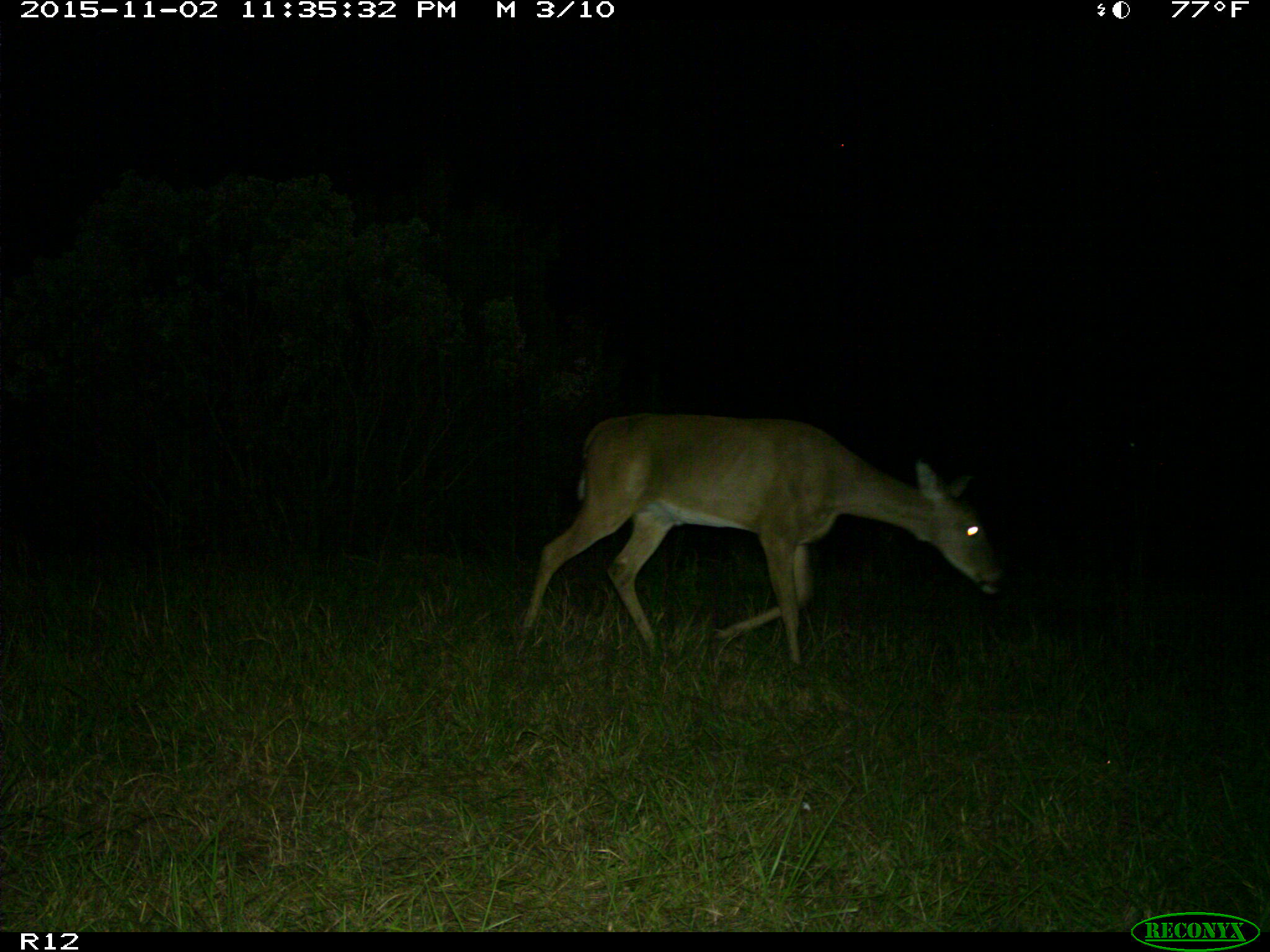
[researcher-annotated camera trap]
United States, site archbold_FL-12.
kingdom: Animalia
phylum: Chordata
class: Mammalia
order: Artiodactyla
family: Cervidae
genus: Odocoileus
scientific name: Odocoileus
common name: deer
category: unidentified deer